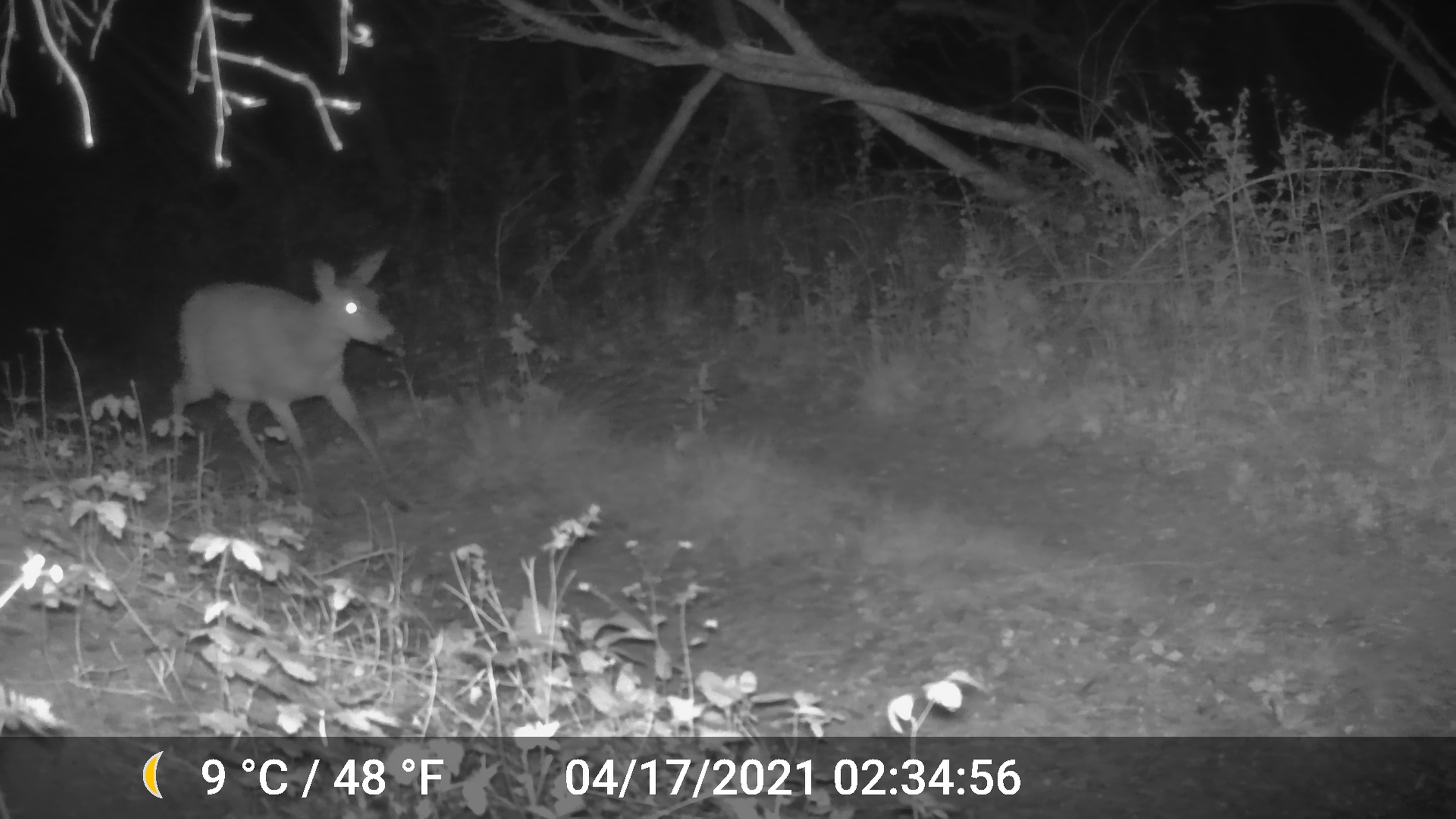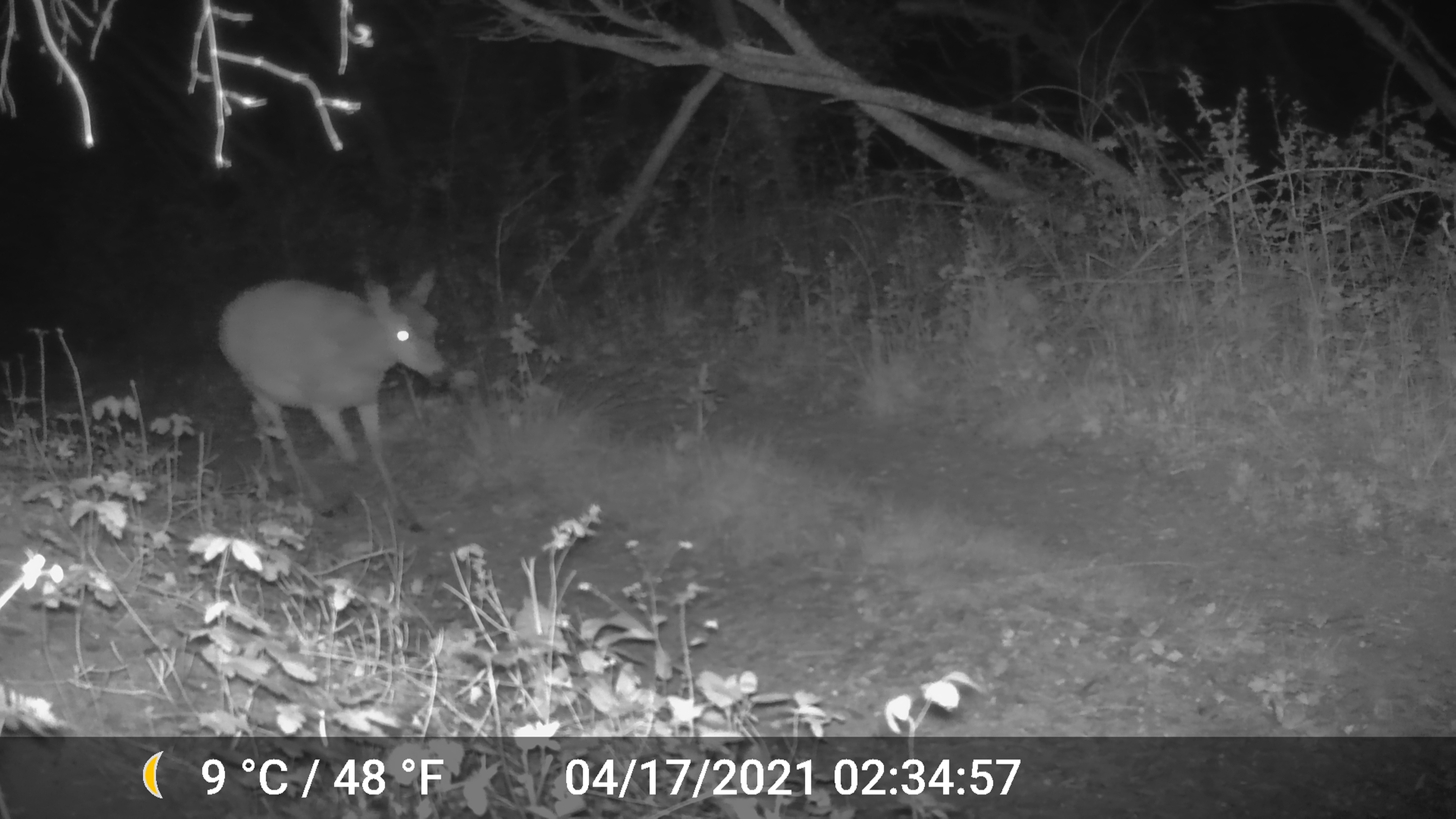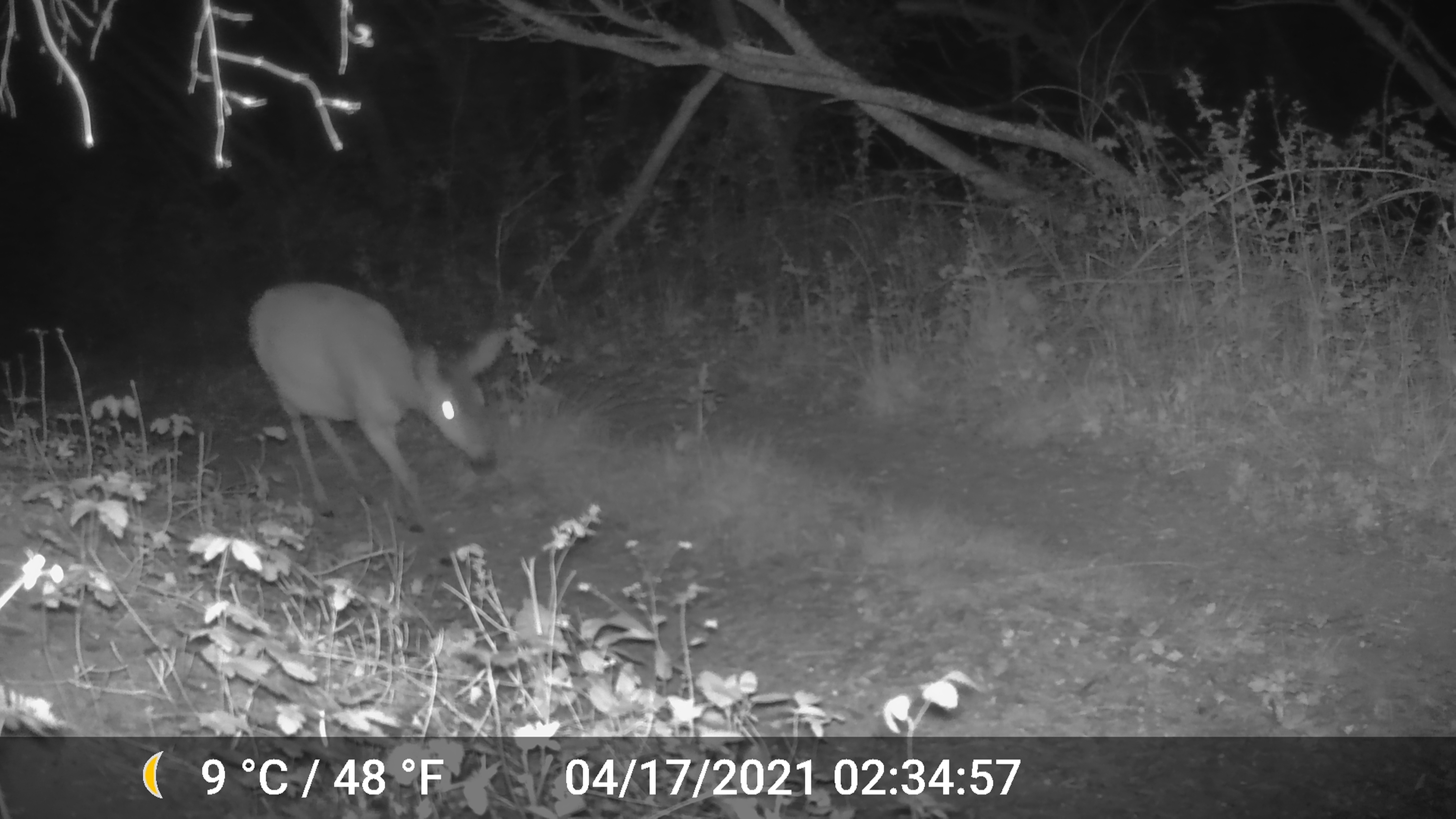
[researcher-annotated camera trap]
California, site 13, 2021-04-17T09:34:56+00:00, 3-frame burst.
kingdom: Animalia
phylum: Chordata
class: Mammalia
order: Artiodactyla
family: Cervidae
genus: Odocoileus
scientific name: Odocoileus hemionus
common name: mule deer